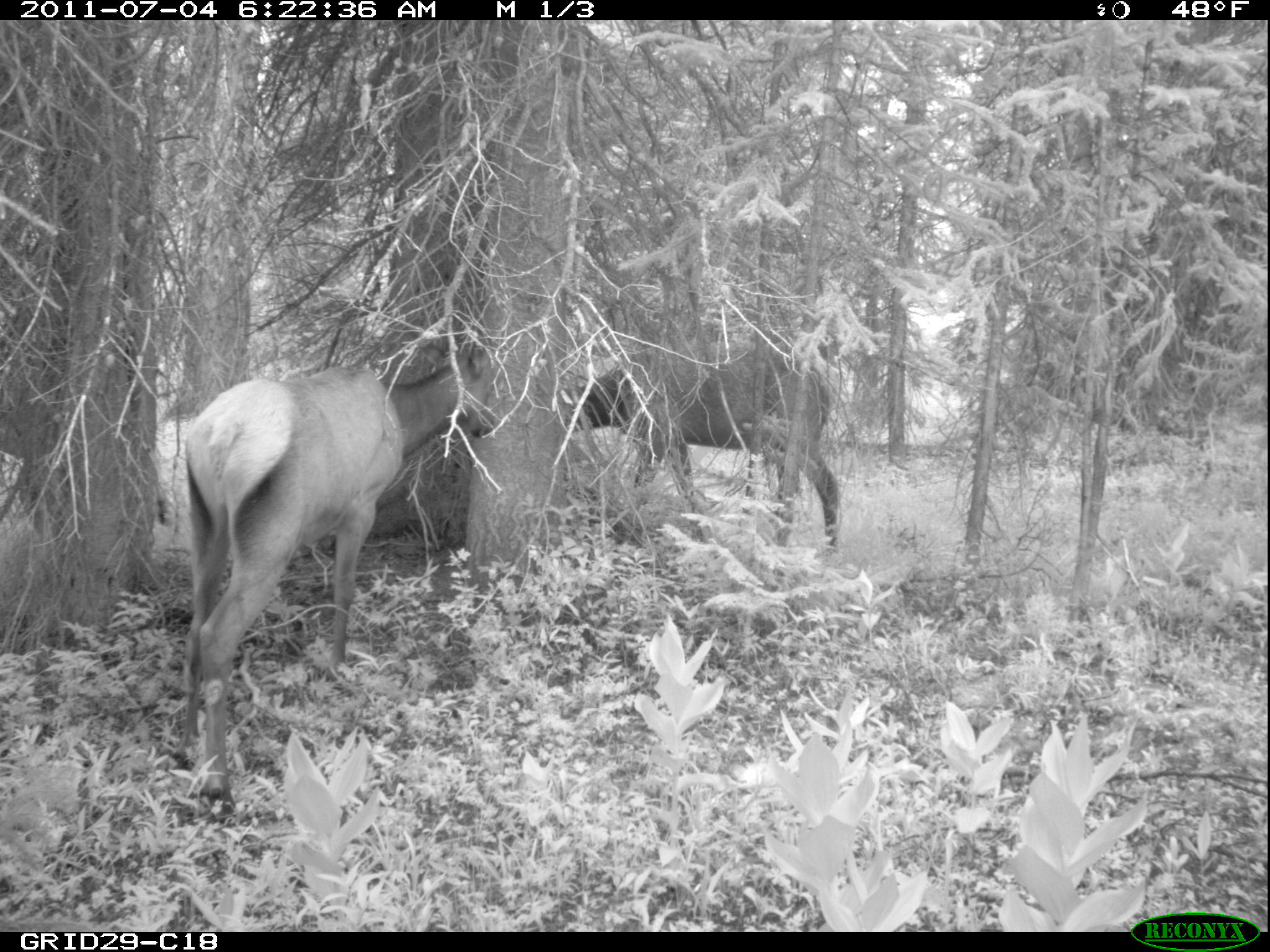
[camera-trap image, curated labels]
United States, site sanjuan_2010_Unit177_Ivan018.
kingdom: Animalia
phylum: Chordata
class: Mammalia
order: Artiodactyla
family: Cervidae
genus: Cervus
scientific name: Cervus elaphus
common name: red deer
Cervus elaphus (red deer).